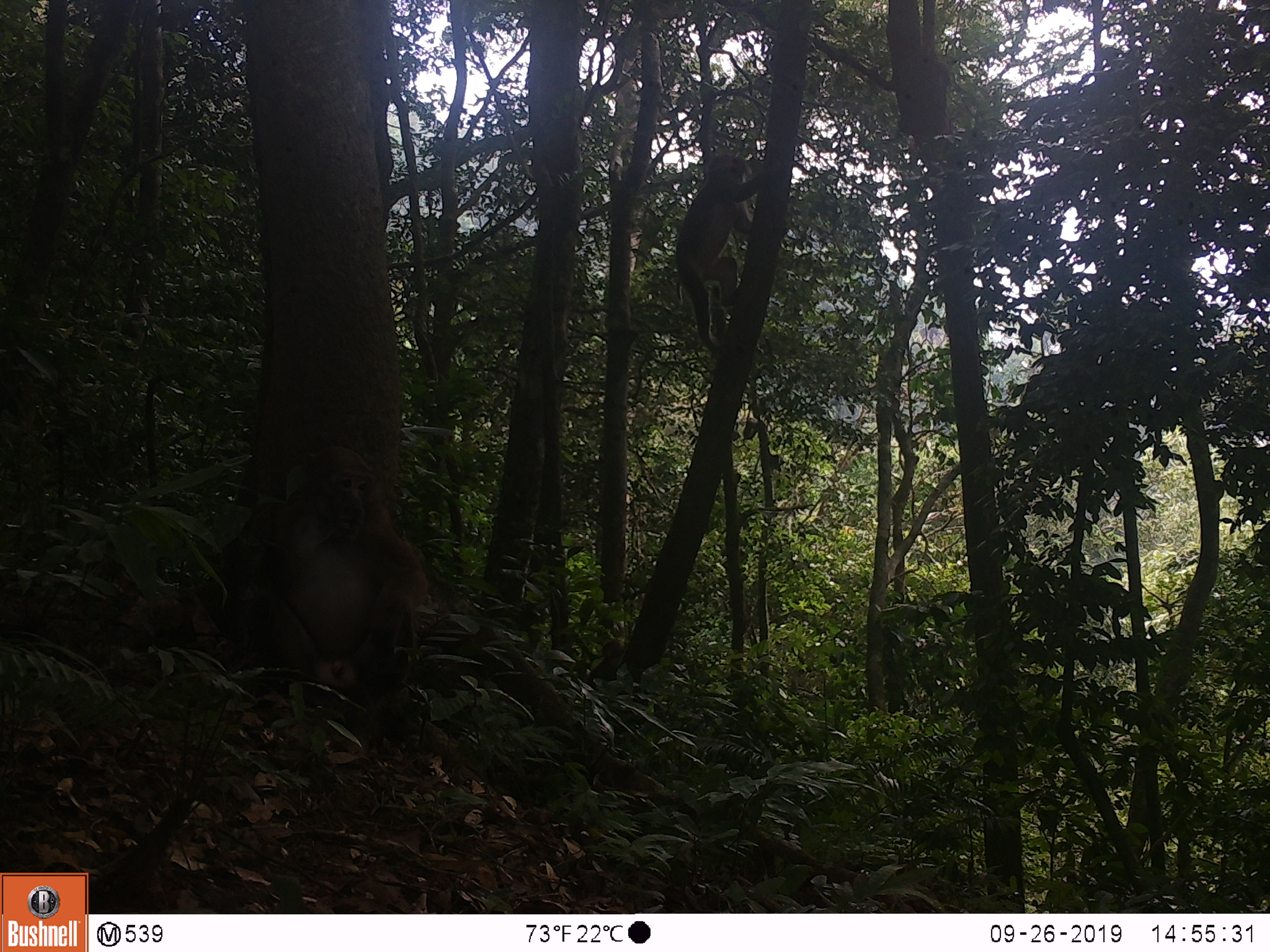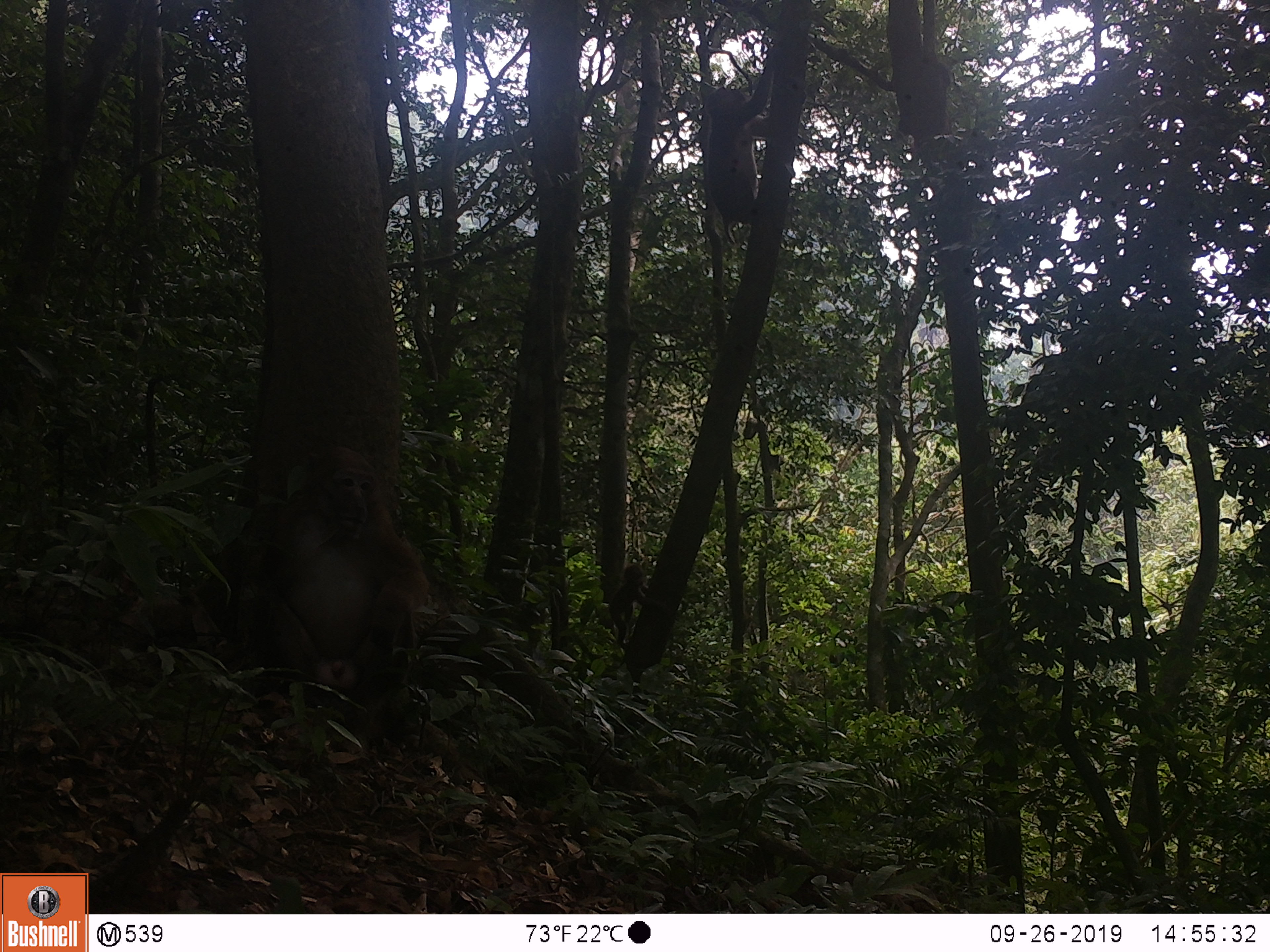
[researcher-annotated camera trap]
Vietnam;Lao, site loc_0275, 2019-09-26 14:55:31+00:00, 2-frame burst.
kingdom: Animalia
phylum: Chordata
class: Mammalia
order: Primates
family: Cercopithecidae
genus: Macaca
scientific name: Macaca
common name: macaques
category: assam or rhesus macaque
Assam or rhesus macaque (macaques) (Macaca). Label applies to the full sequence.